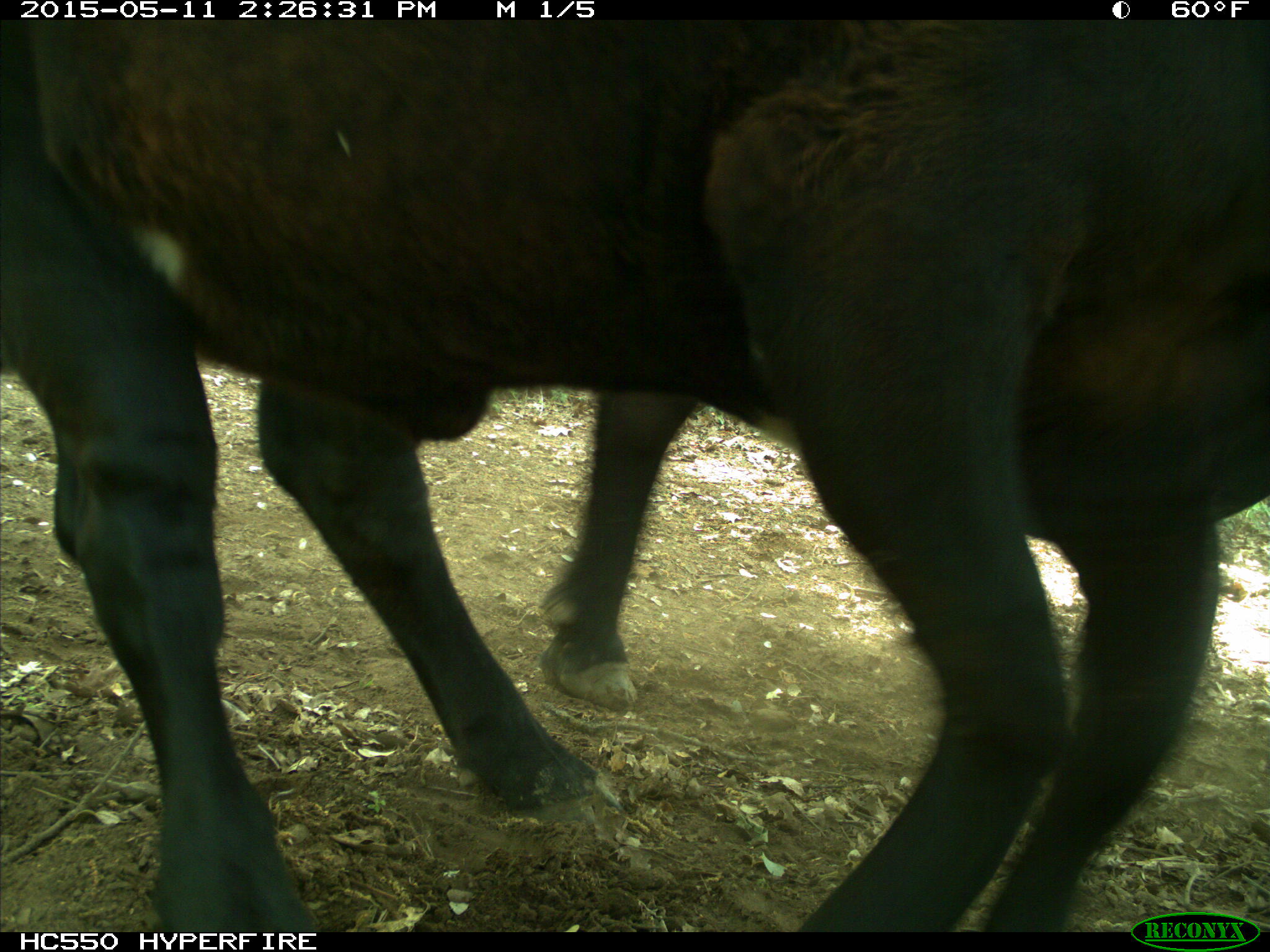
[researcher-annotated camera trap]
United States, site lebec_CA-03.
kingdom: Animalia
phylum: Chordata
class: Mammalia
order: Artiodactyla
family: Bovidae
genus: Bos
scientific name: Bos taurus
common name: domestic cow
Bos taurus (domestic cow).